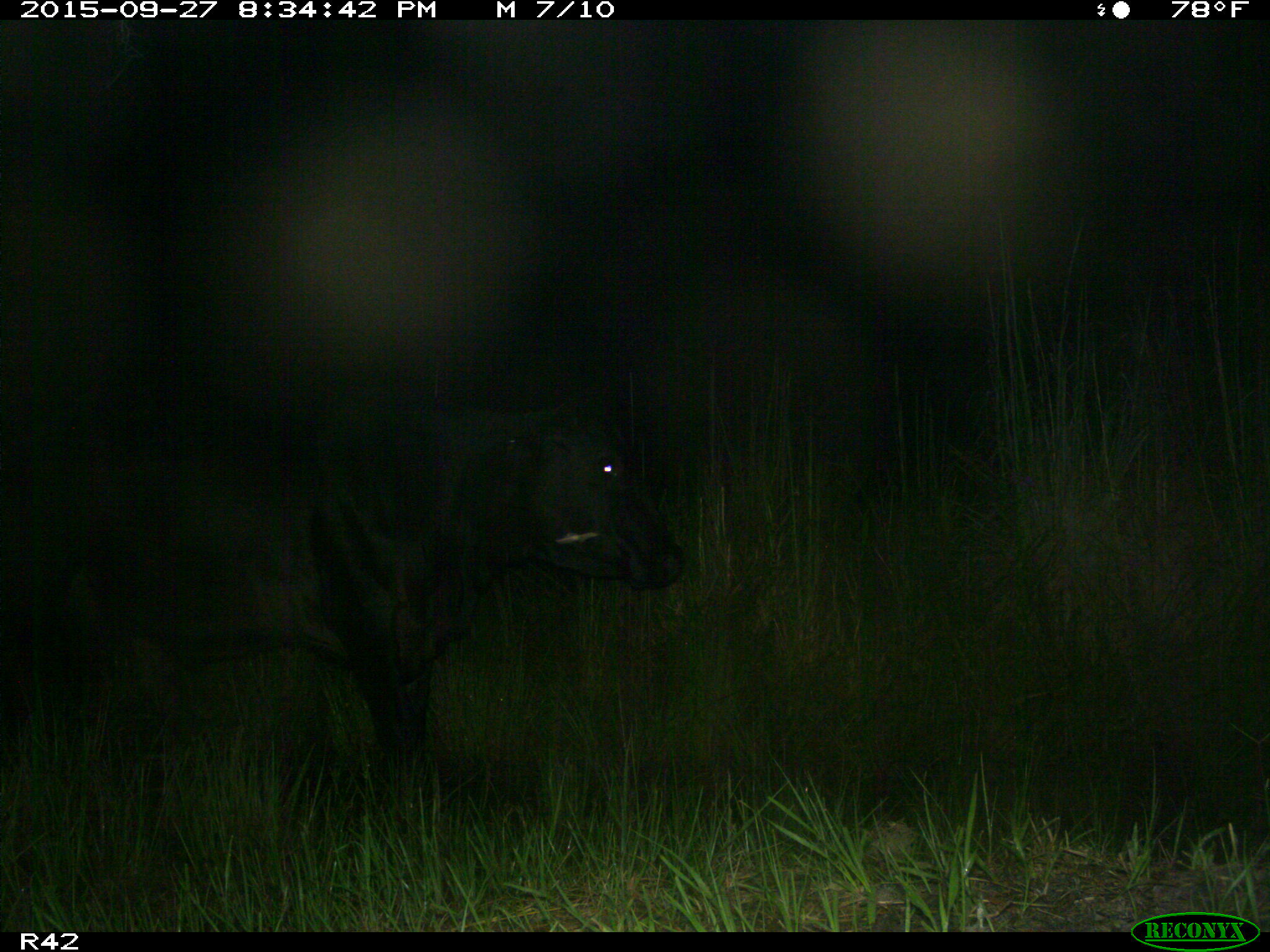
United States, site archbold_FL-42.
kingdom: Animalia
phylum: Chordata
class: Mammalia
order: Artiodactyla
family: Bovidae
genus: Bos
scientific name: Bos taurus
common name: domestic cow